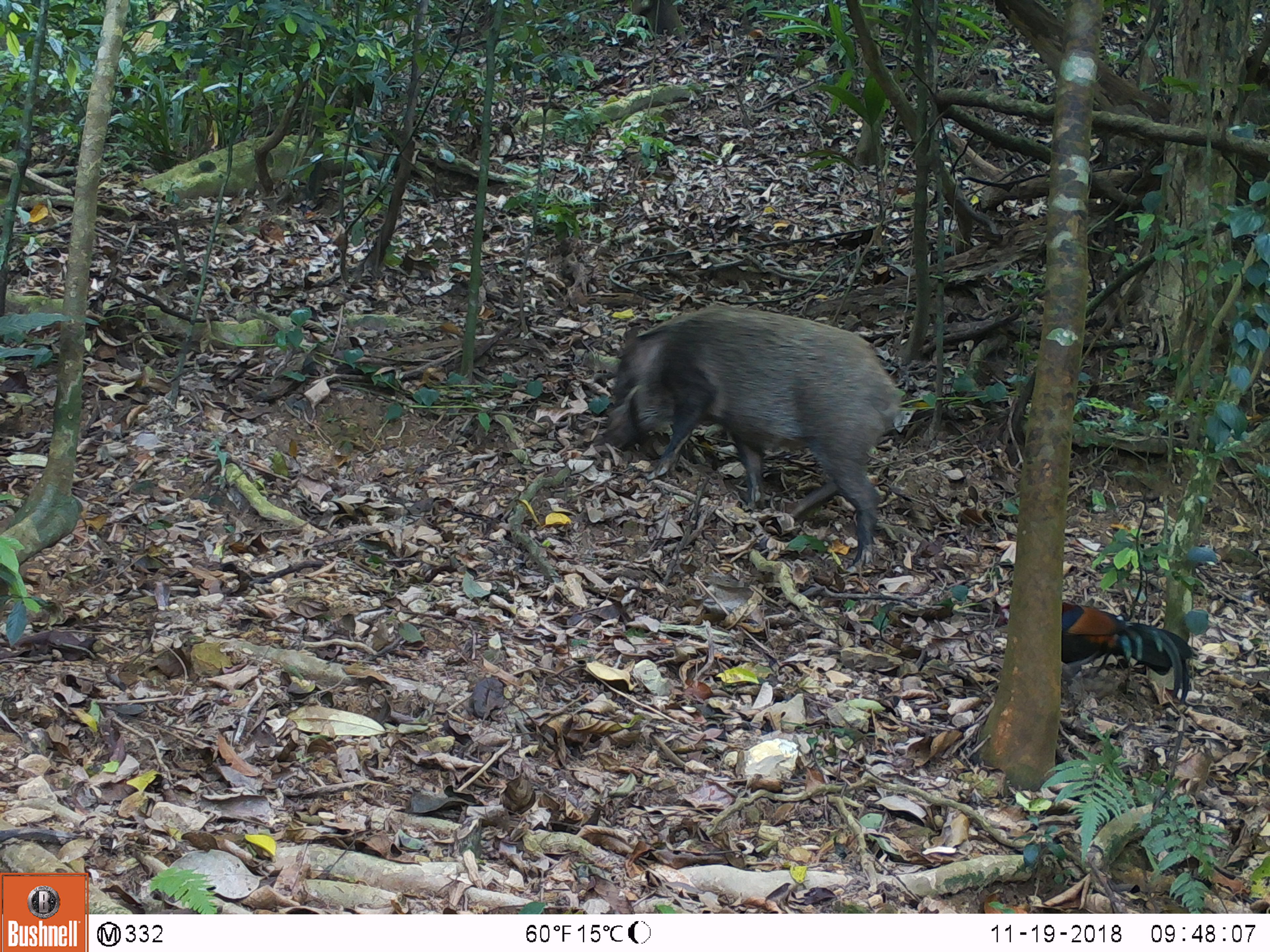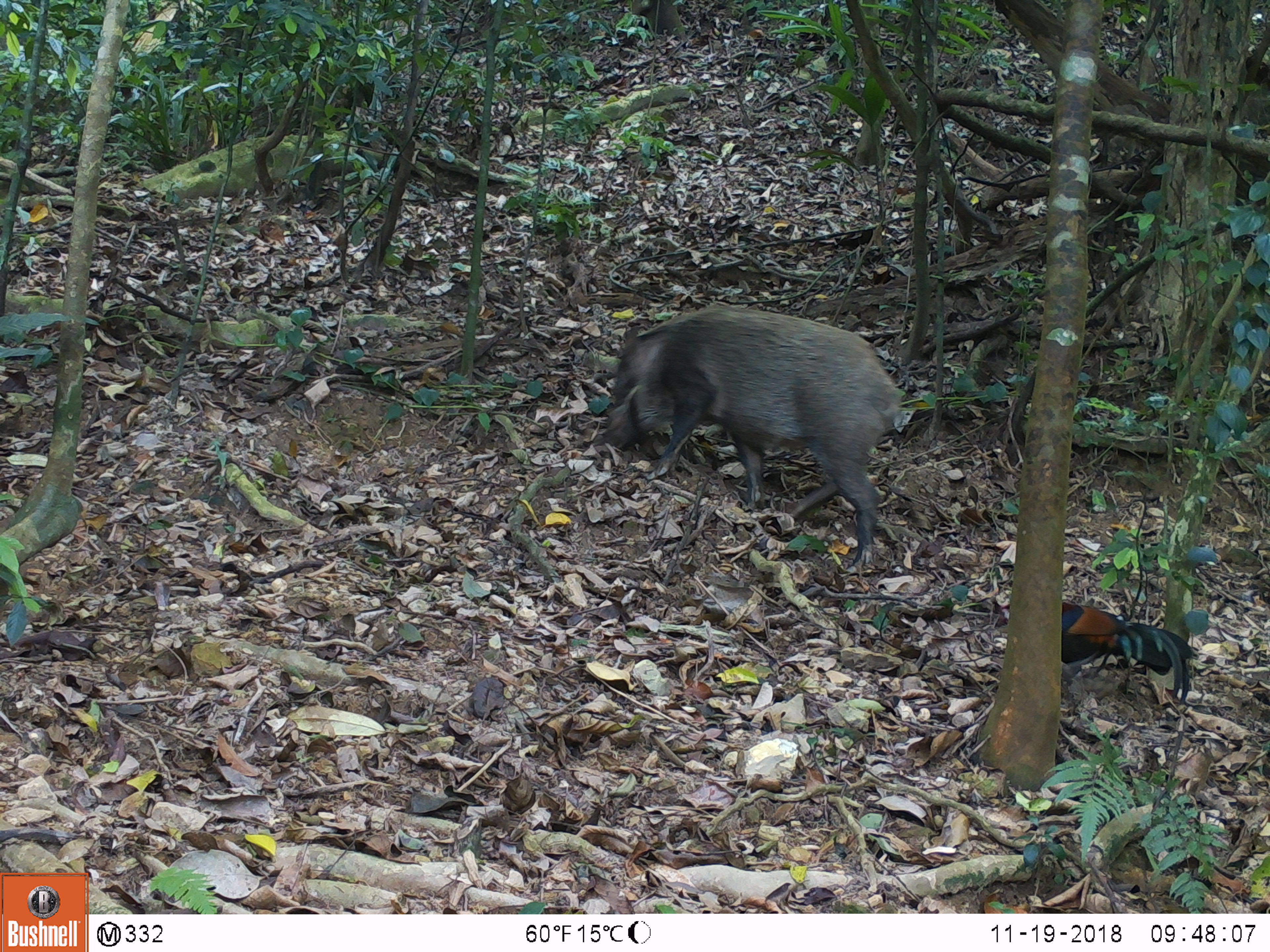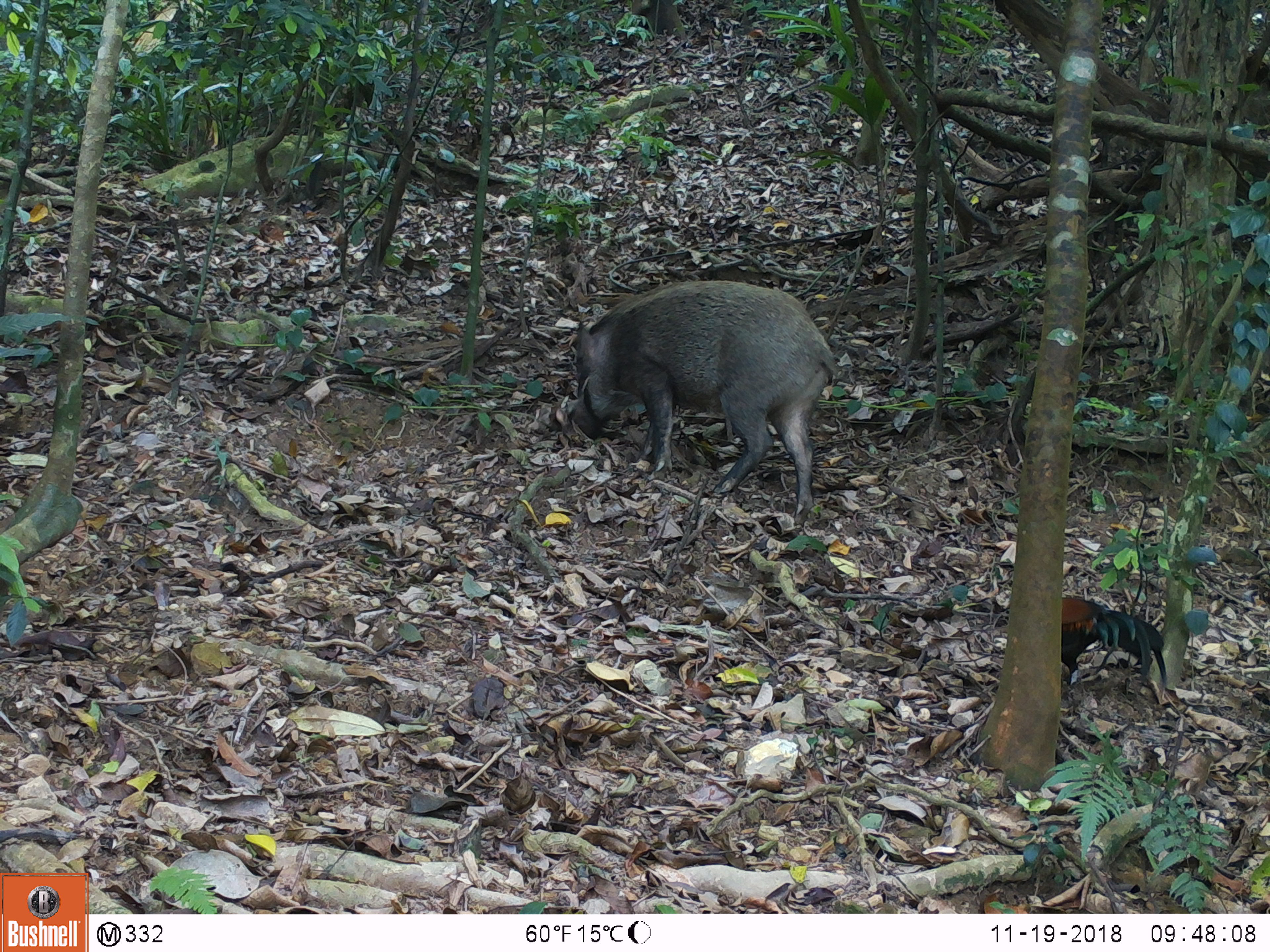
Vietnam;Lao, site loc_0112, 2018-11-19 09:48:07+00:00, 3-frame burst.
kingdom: Animalia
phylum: Chordata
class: Aves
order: Galliformes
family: Phasianidae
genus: Gallus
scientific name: Gallus gallus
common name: red junglefowl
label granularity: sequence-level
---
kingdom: Animalia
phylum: Chordata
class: Mammalia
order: Artiodactyla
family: Suidae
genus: Sus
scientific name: Sus scrofa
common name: eurasian wild pig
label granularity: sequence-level